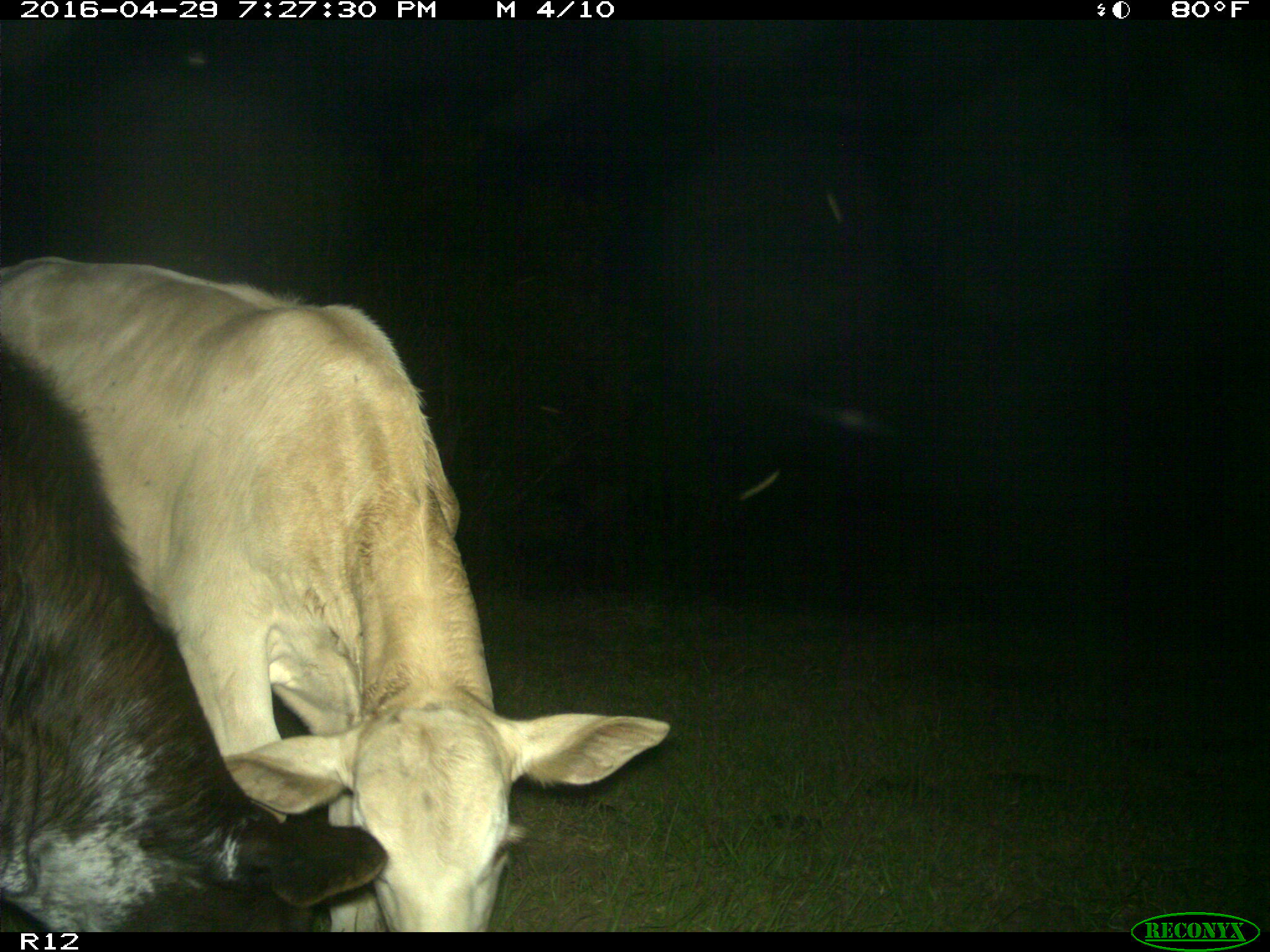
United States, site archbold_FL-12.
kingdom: Animalia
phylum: Chordata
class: Mammalia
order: Artiodactyla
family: Bovidae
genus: Bos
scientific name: Bos taurus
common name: domestic cow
Bos taurus (domestic cow).